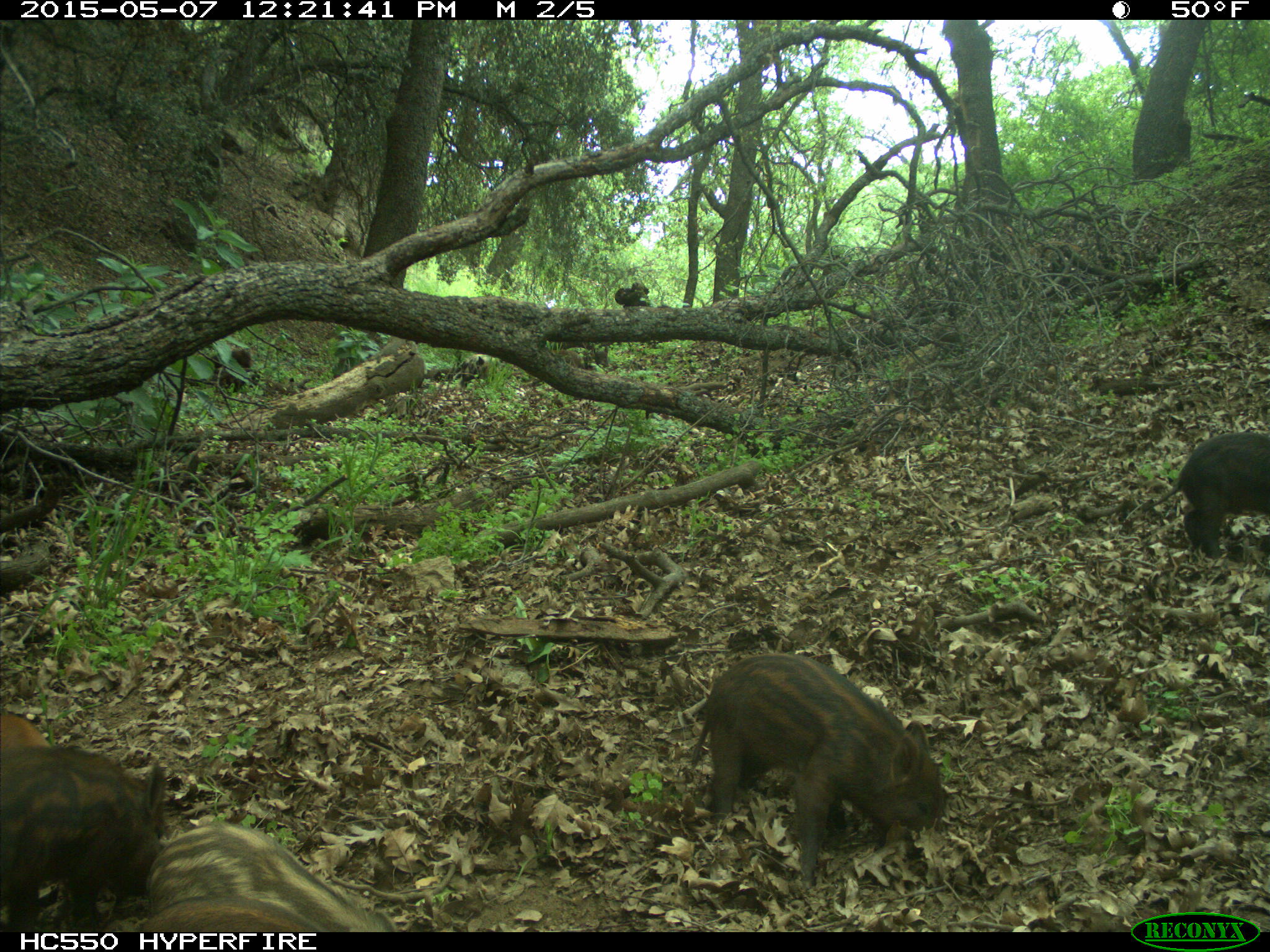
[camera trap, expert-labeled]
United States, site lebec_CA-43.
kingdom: Animalia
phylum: Chordata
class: Mammalia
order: Artiodactyla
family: Suidae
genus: Sus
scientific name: Sus scrofa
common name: wild boar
Sus scrofa (wild boar).